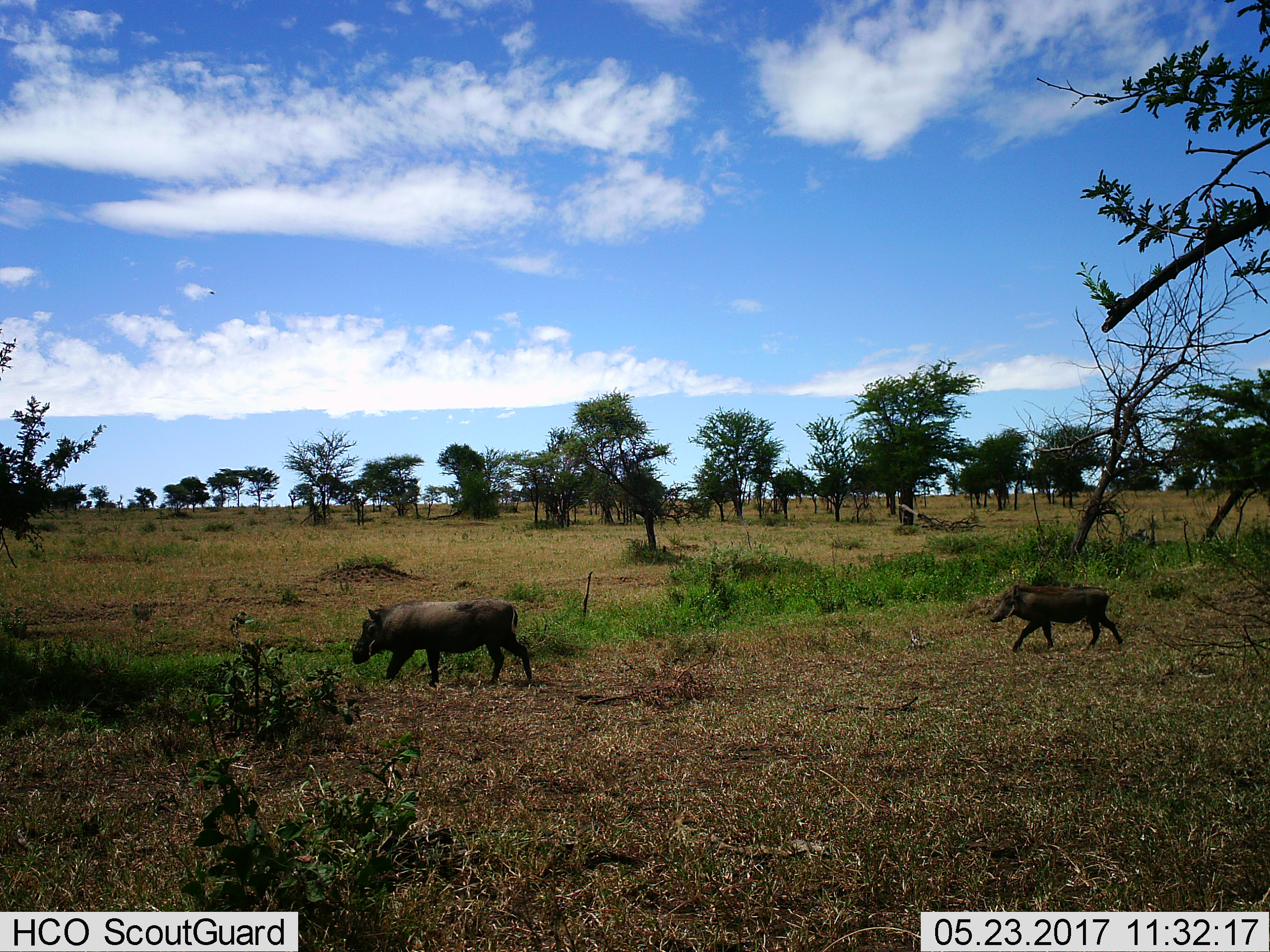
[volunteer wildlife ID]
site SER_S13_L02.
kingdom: Animalia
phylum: Chordata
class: Mammalia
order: Artiodactyla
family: Suidae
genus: Phacochoerus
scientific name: Phacochoerus africanus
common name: warthog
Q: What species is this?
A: Warthog (Phacochoerus africanus).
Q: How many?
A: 2.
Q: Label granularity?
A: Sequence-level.